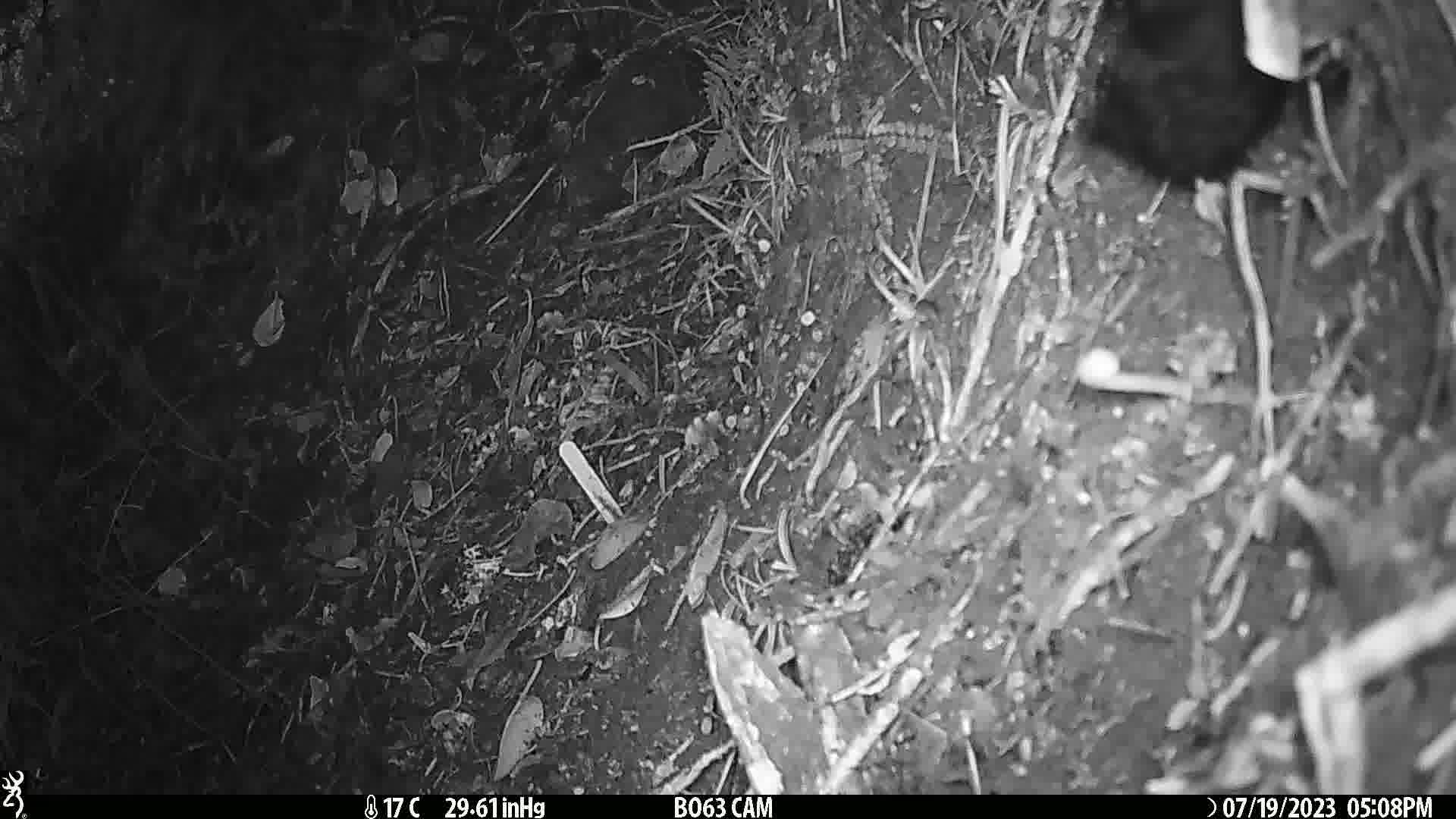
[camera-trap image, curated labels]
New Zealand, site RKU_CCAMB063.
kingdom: Animalia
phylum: Chordata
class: Aves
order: Passeriformes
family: Turdidae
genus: Turdus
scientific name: Turdus merula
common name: eurasian blackbird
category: blackbird